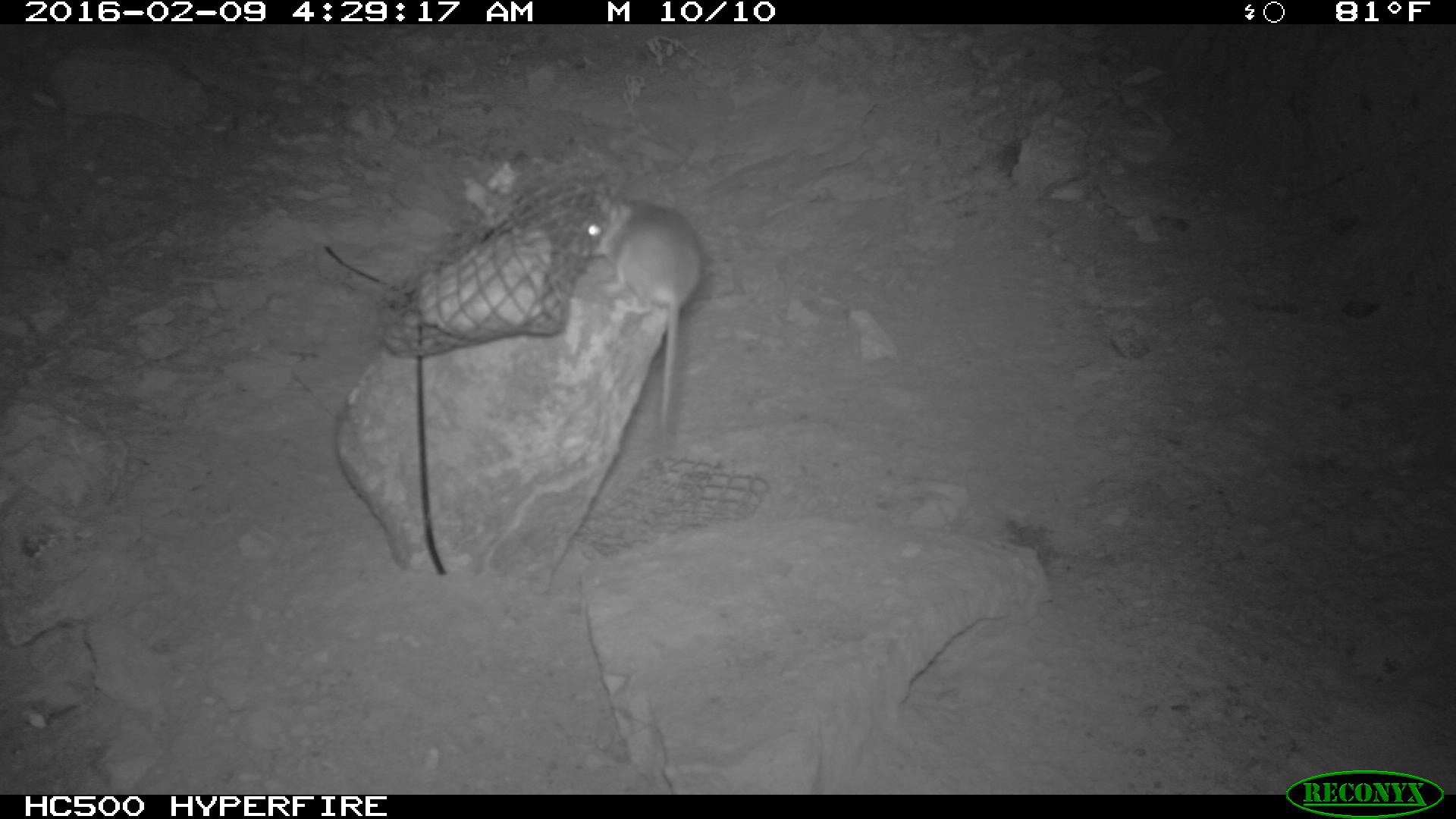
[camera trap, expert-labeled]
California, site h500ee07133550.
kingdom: Animalia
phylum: Chordata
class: Mammalia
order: Rodentia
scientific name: Rodentia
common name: rodent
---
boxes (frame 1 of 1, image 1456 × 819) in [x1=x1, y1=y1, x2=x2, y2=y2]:
rodent: [x1=570, y1=196, x2=700, y2=439]